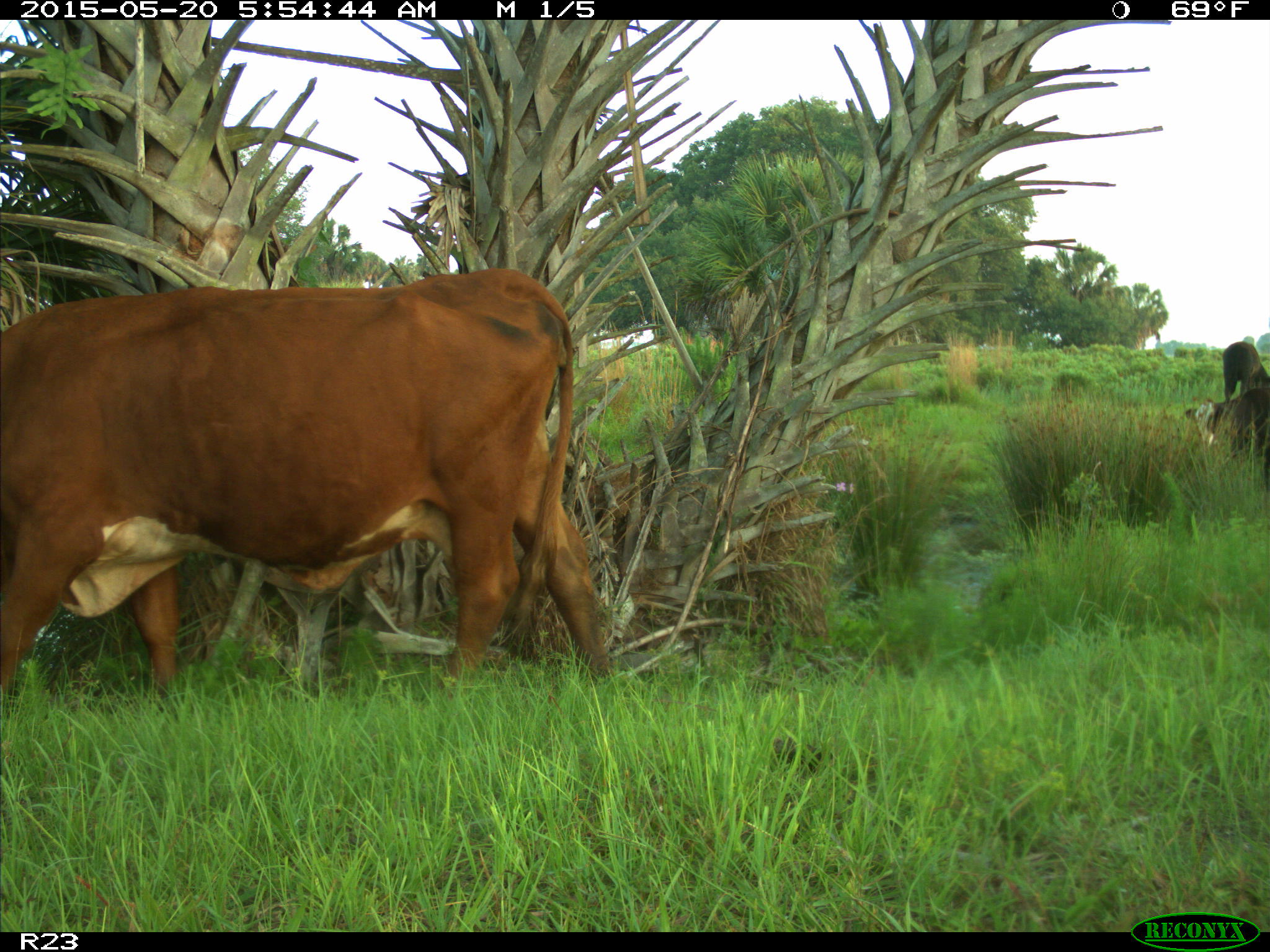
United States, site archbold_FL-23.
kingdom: Animalia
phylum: Chordata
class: Mammalia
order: Artiodactyla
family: Bovidae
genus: Bos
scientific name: Bos taurus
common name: domestic cow